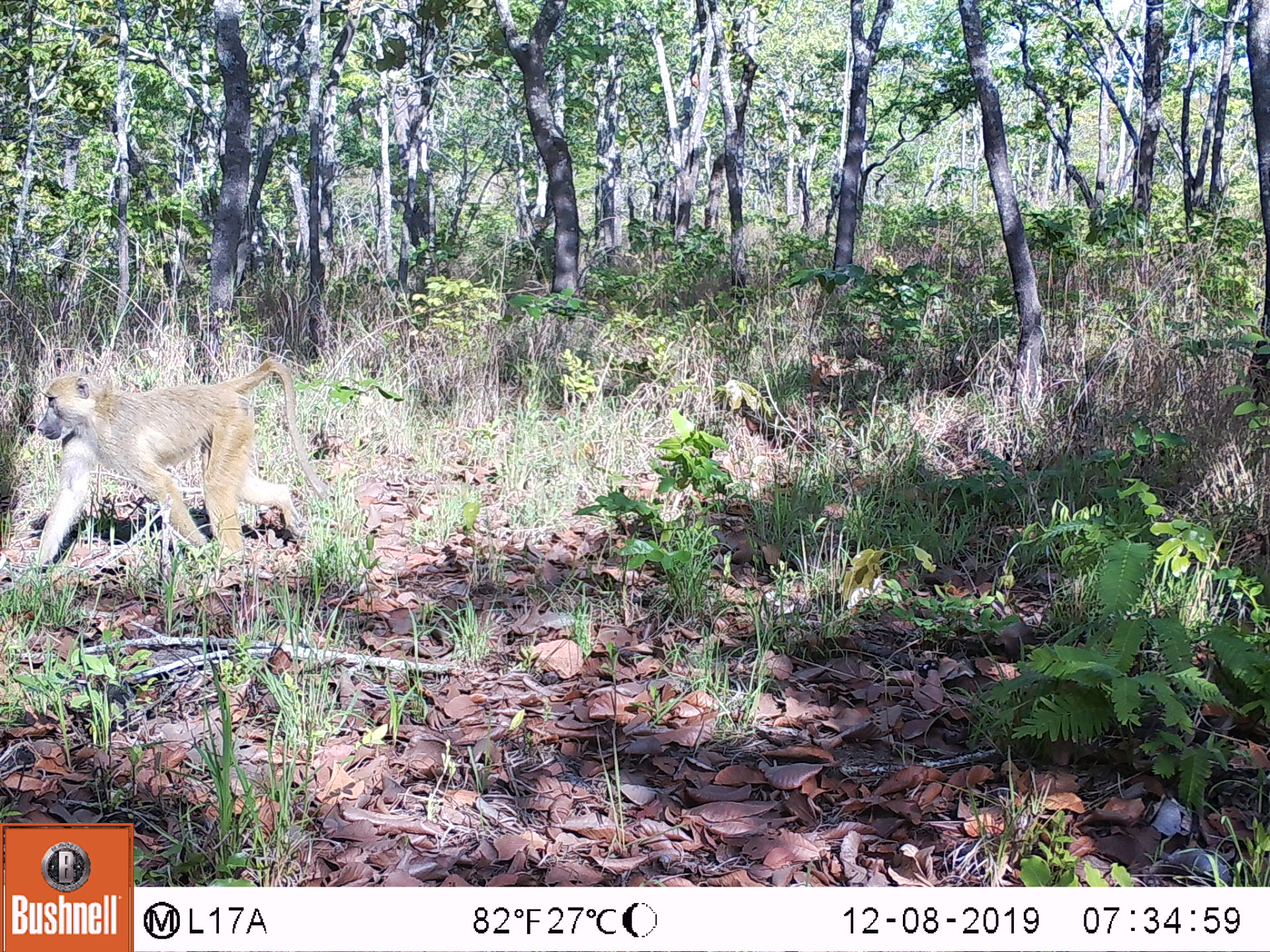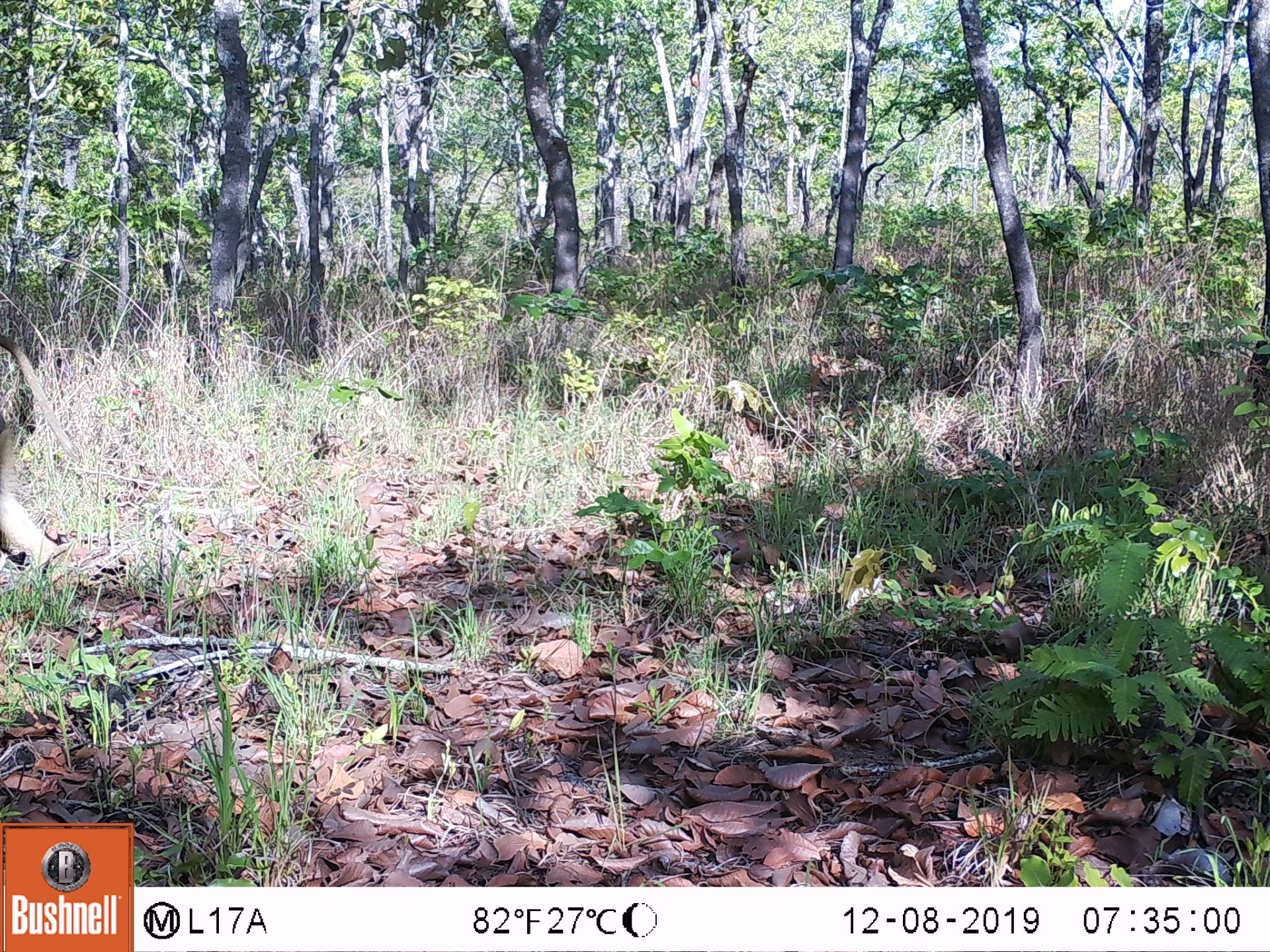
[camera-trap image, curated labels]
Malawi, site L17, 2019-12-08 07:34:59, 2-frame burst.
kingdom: Animalia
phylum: Chordata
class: Mammalia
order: Primates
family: Cercopithecidae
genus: Papio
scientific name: Papio cynocephalus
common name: yellow baboon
Yellow baboon (Papio cynocephalus), count 1.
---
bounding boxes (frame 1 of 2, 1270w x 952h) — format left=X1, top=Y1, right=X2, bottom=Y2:
yellow baboon: left=13, top=350, right=317, bottom=569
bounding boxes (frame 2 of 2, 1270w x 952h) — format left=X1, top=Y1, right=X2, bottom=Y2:
yellow baboon: left=2, top=332, right=81, bottom=574